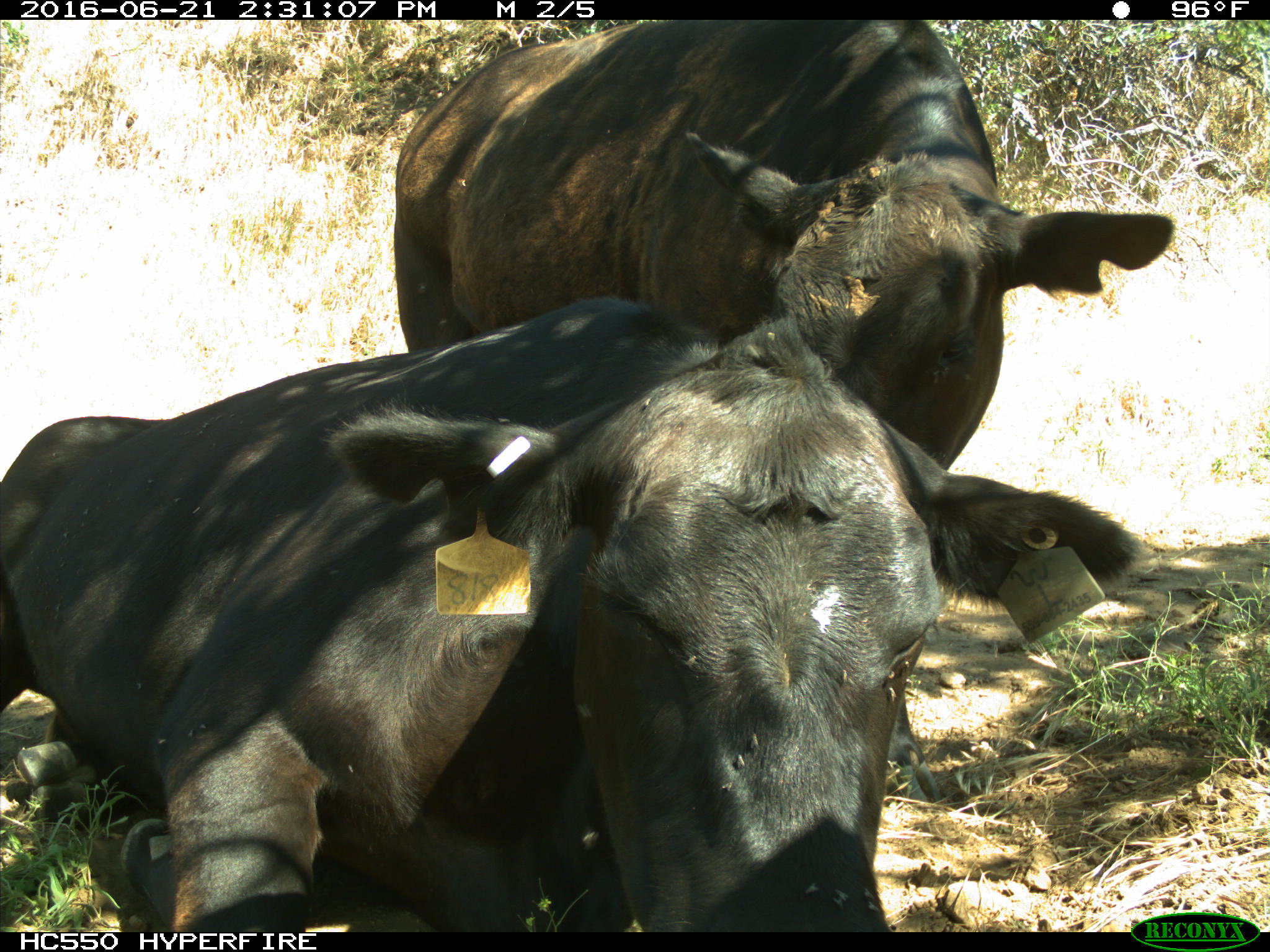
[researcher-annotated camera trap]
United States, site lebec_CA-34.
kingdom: Animalia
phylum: Chordata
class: Mammalia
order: Artiodactyla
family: Bovidae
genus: Bos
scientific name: Bos taurus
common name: domestic cow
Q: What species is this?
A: Bos taurus (domestic cow).